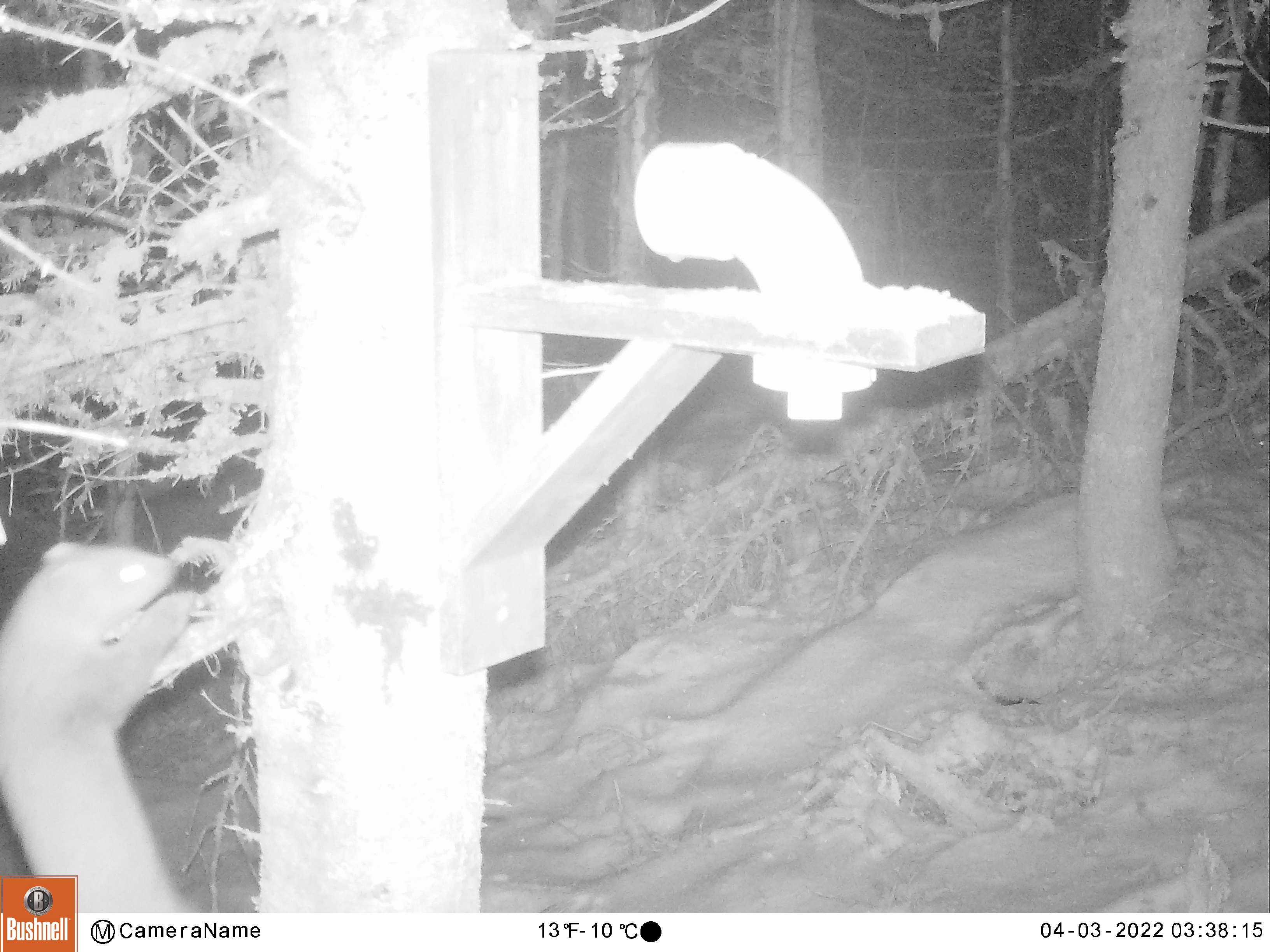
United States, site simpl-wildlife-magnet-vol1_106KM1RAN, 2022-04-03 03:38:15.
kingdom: Animalia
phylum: Chordata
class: Mammalia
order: Carnivora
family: Mustelidae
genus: Martes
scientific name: Martes americana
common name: american marten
American marten (Martes americana).